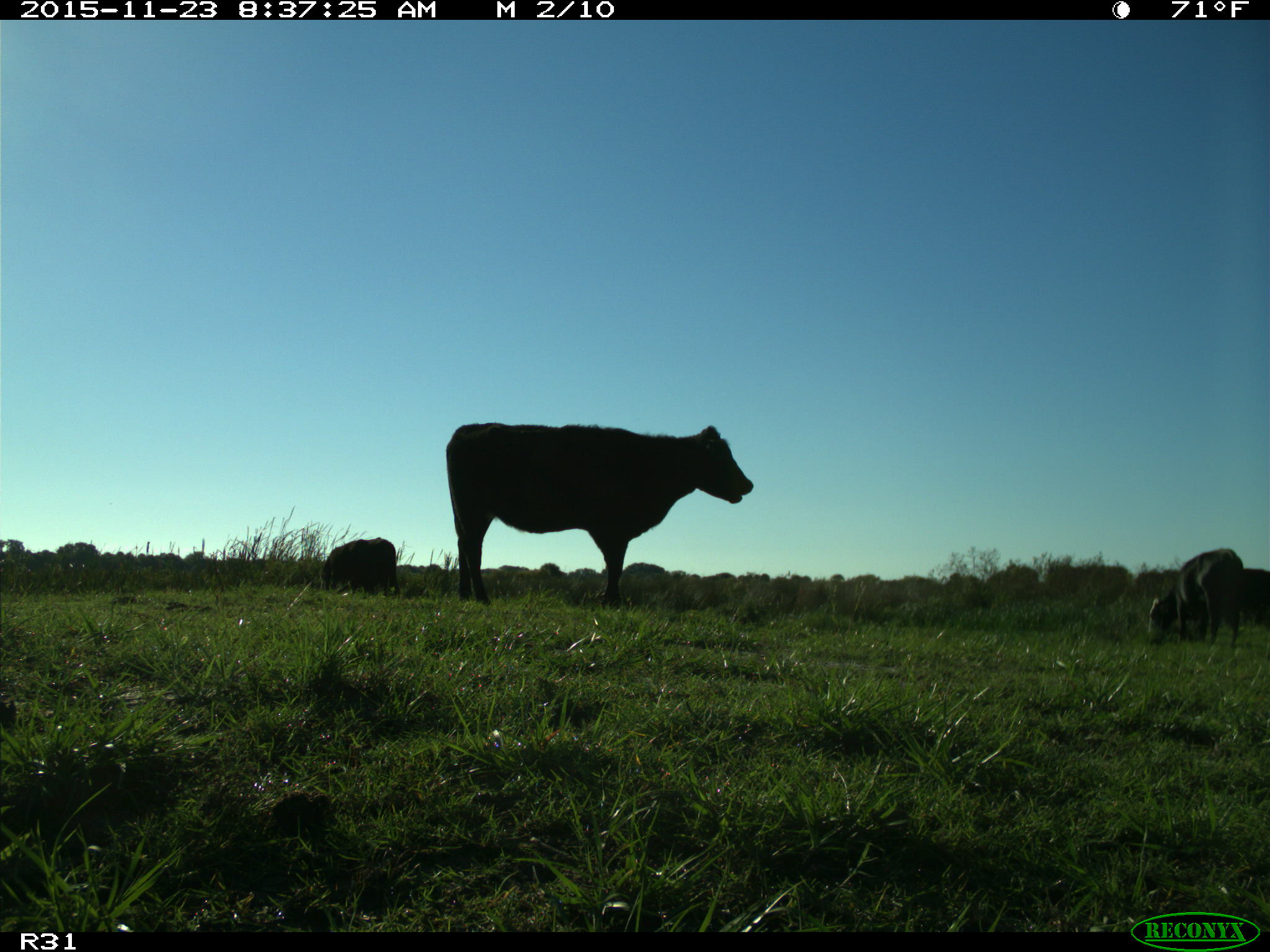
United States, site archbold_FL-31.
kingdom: Animalia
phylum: Chordata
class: Mammalia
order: Artiodactyla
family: Bovidae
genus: Bos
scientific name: Bos taurus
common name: domestic cow